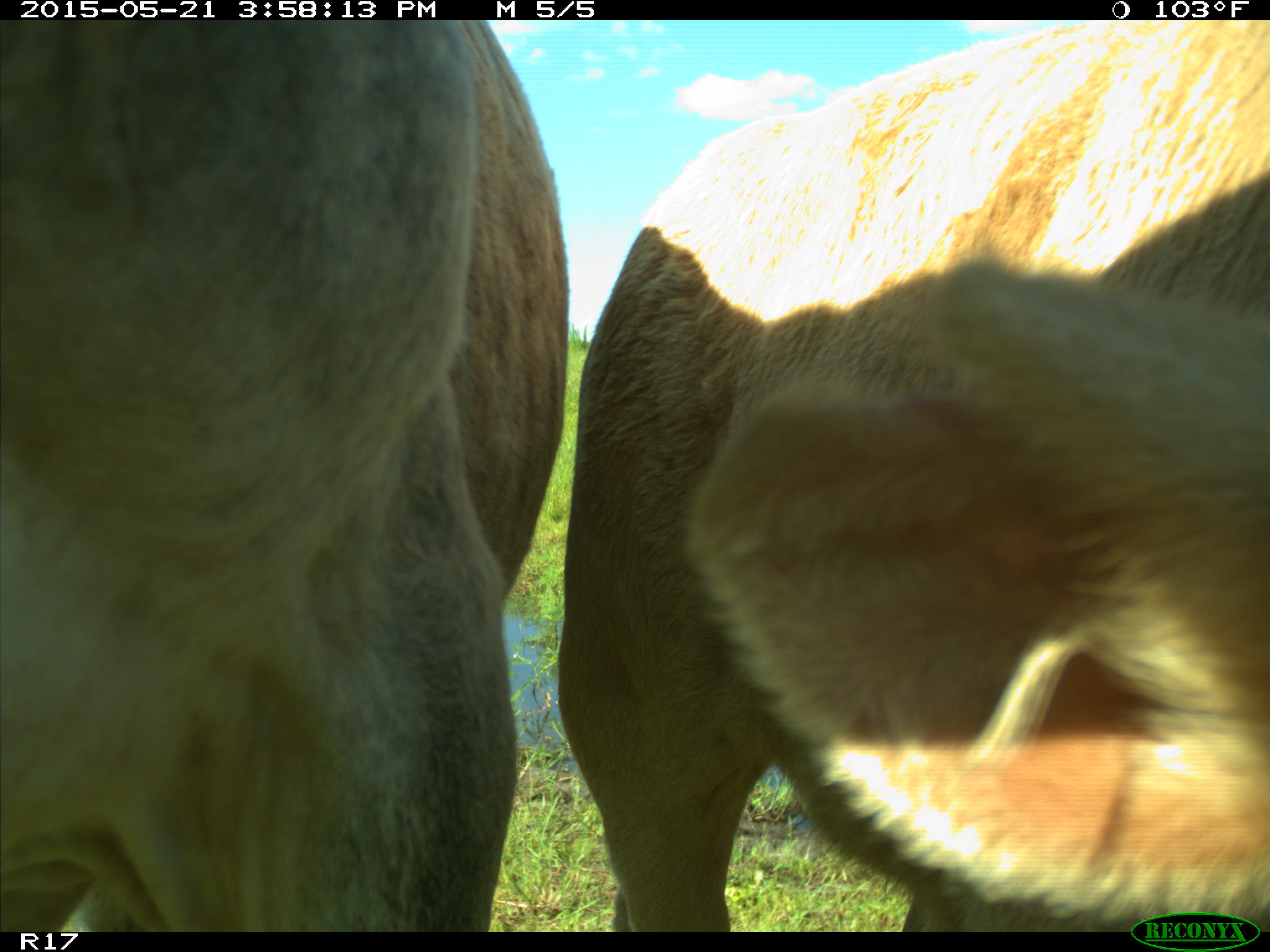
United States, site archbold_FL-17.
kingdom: Animalia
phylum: Chordata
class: Mammalia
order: Artiodactyla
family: Bovidae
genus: Bos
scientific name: Bos taurus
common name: domestic cow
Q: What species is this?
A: Bos taurus (domestic cow).